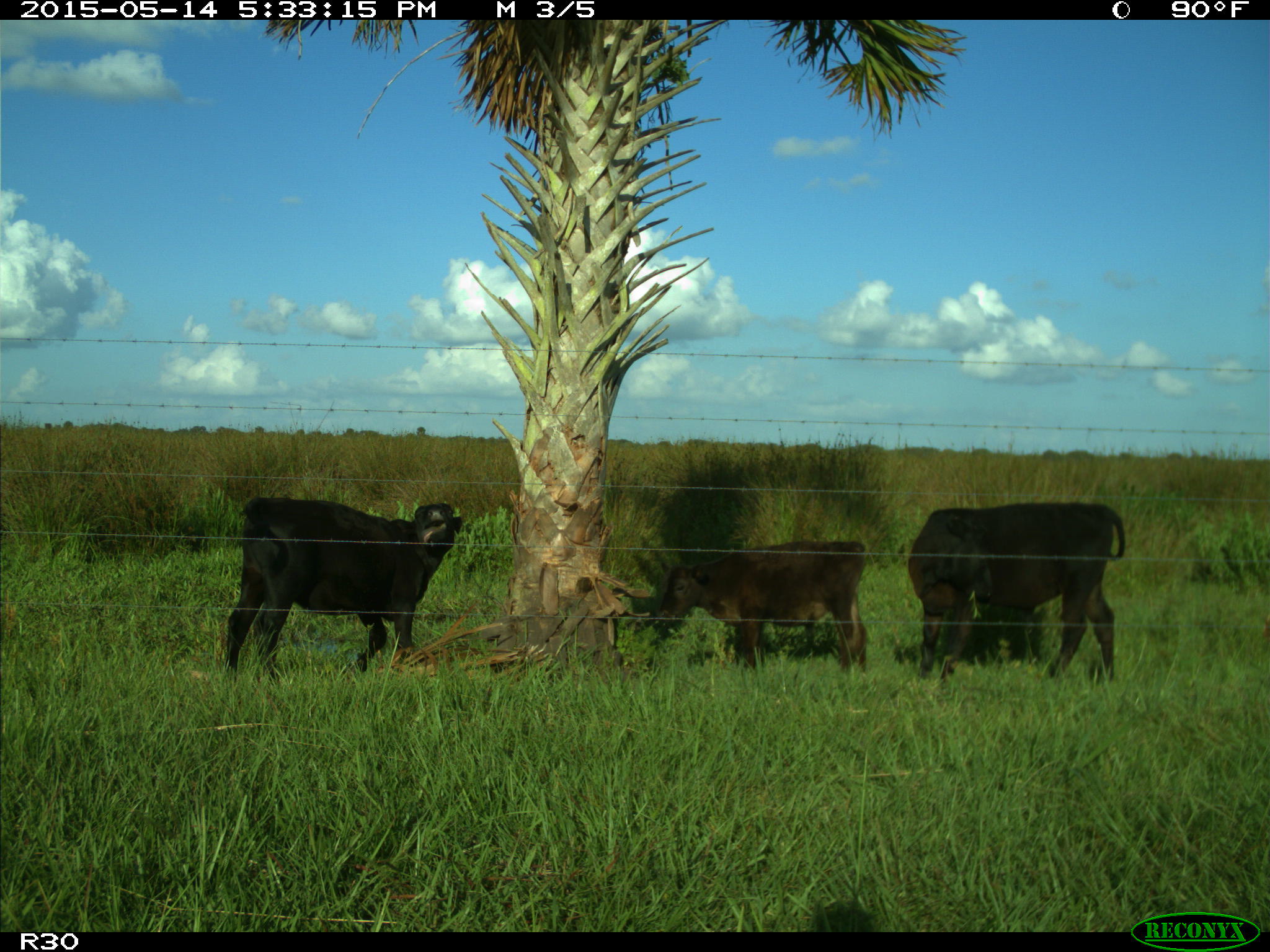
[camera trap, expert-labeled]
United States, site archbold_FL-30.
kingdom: Animalia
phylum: Chordata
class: Mammalia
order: Artiodactyla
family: Bovidae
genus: Bos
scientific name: Bos taurus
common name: domestic cow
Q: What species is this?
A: Bos taurus (domestic cow).